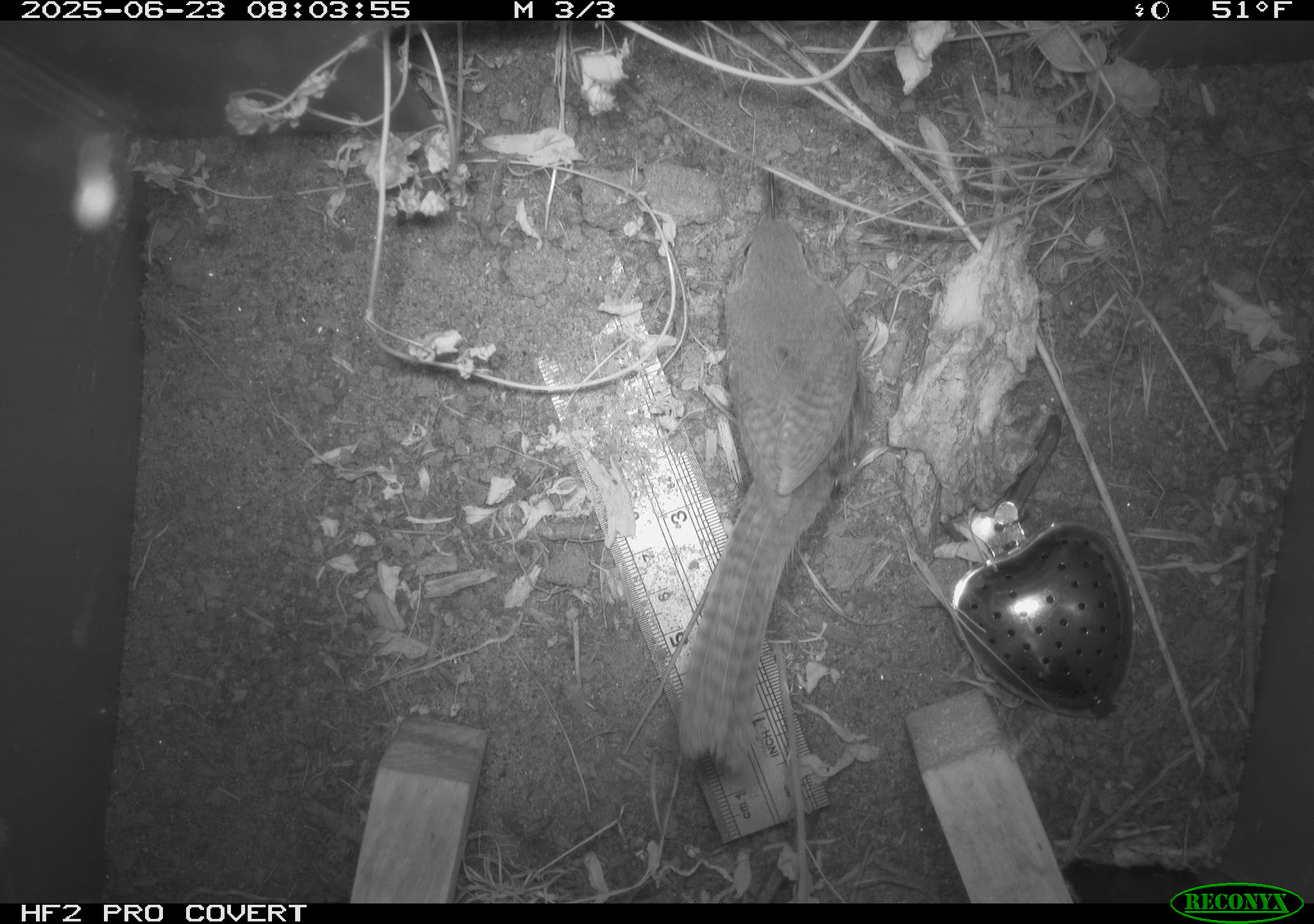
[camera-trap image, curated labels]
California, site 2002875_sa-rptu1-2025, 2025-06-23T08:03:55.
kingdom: Animalia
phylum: Chordata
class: Aves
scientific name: Aves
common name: bird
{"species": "bird (Aves)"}